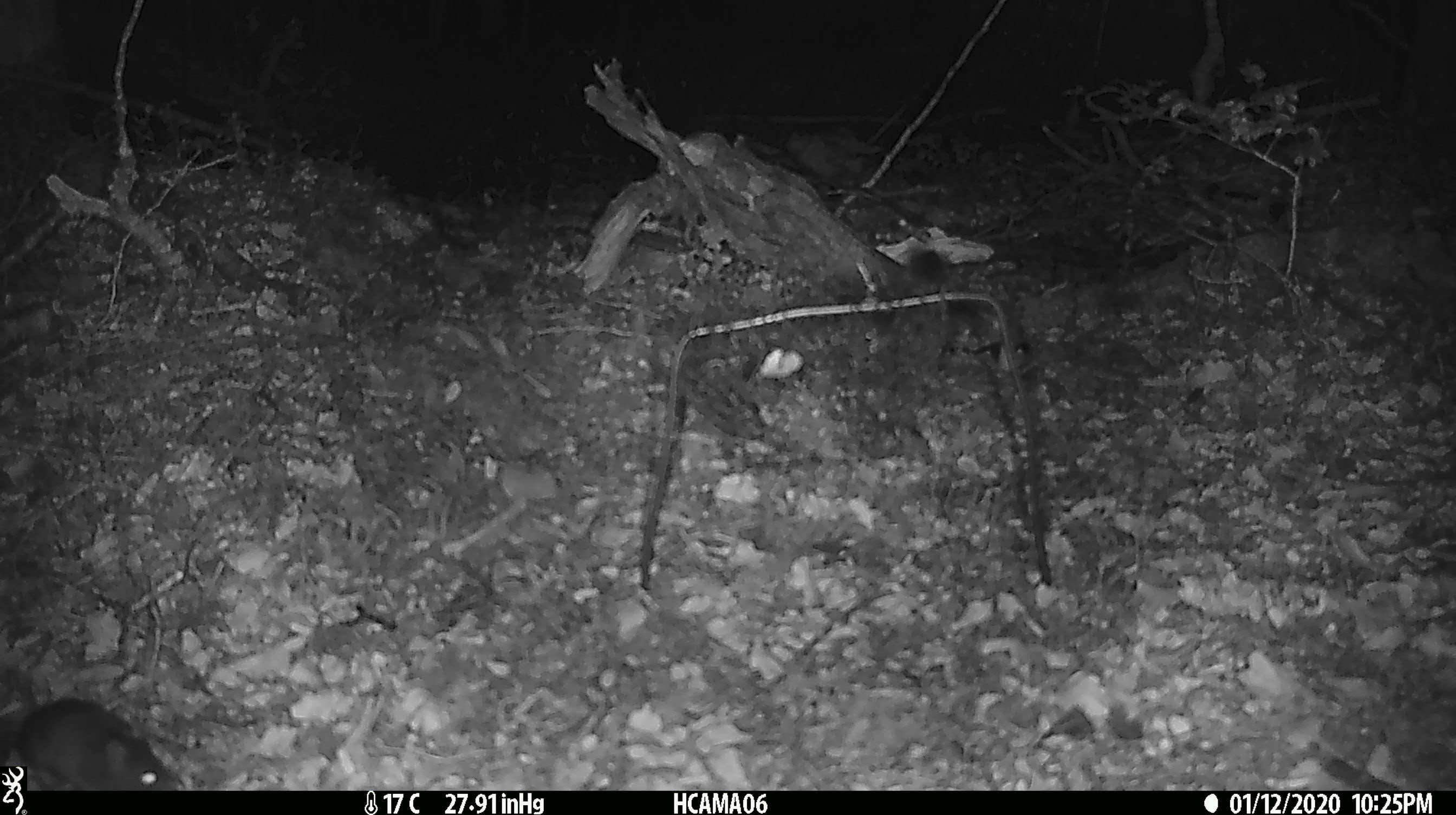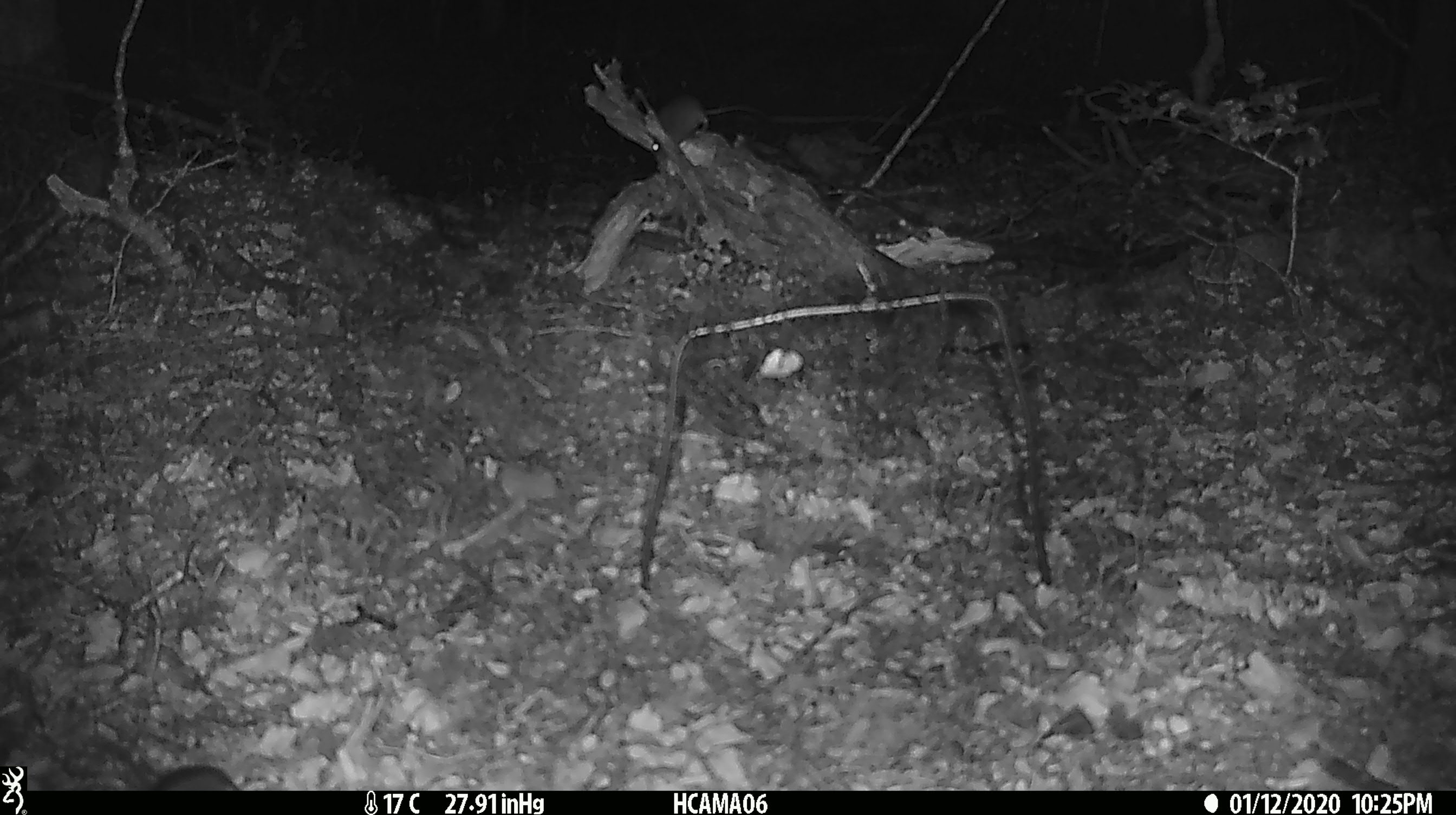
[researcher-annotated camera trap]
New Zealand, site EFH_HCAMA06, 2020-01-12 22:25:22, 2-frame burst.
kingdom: Animalia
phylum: Chordata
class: Mammalia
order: Rodentia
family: Muridae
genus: Mus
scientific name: Mus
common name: mouse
Mouse (Mus).